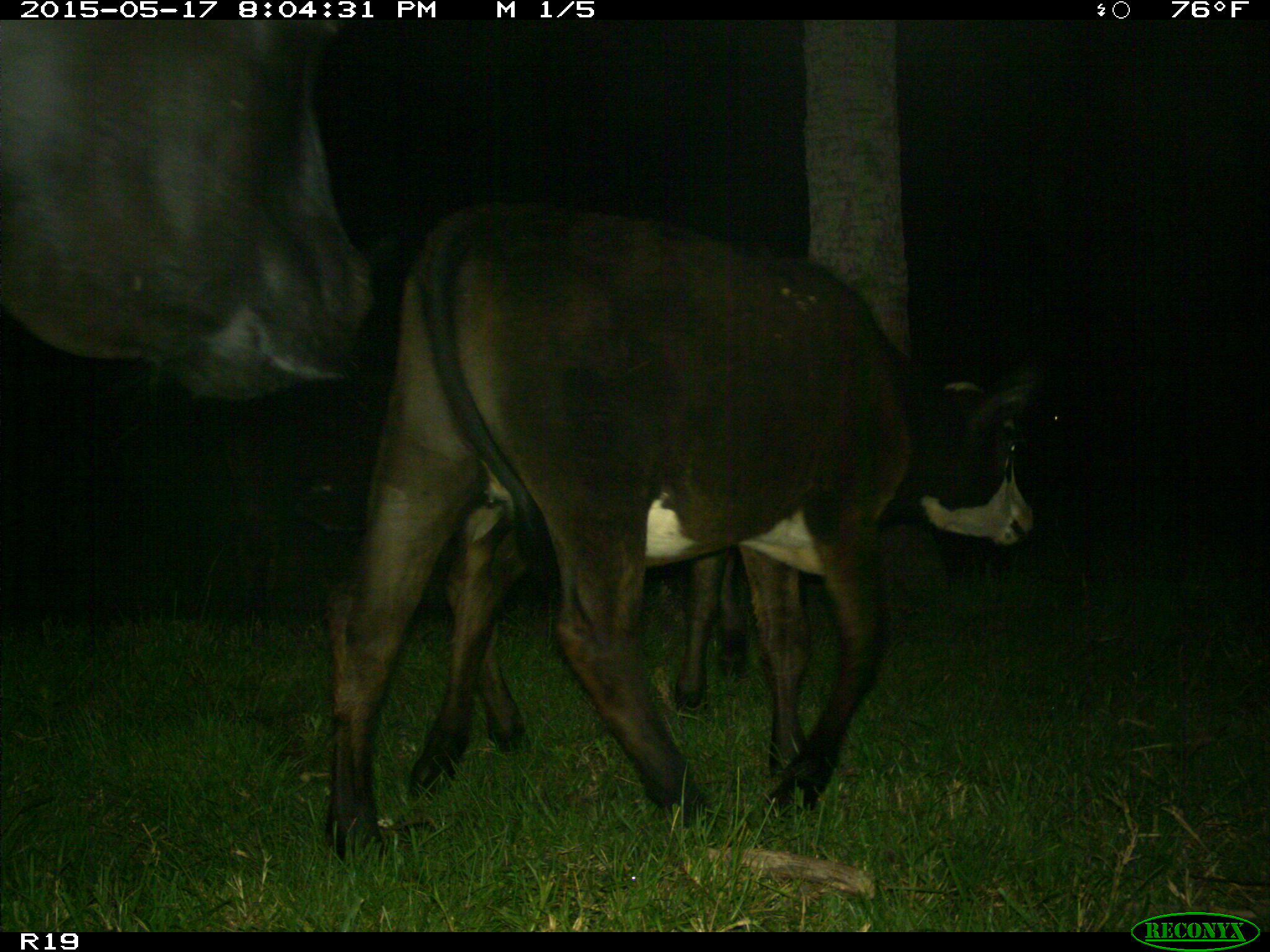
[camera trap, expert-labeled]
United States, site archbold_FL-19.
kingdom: Animalia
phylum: Chordata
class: Mammalia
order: Artiodactyla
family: Bovidae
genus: Bos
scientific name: Bos taurus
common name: domestic cow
Bos taurus (domestic cow).